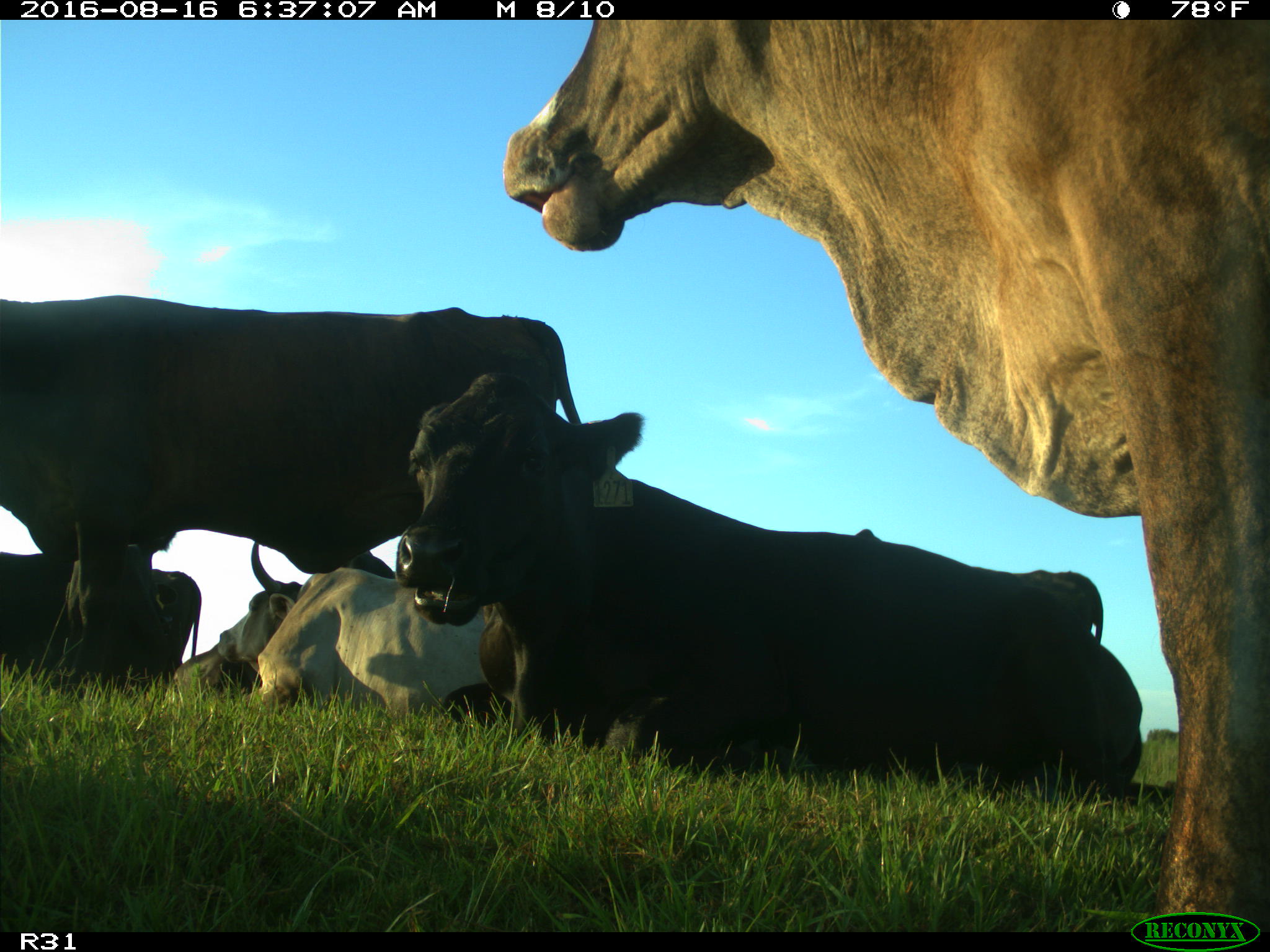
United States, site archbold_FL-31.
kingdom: Animalia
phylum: Chordata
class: Mammalia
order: Artiodactyla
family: Bovidae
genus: Bos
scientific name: Bos taurus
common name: domestic cow